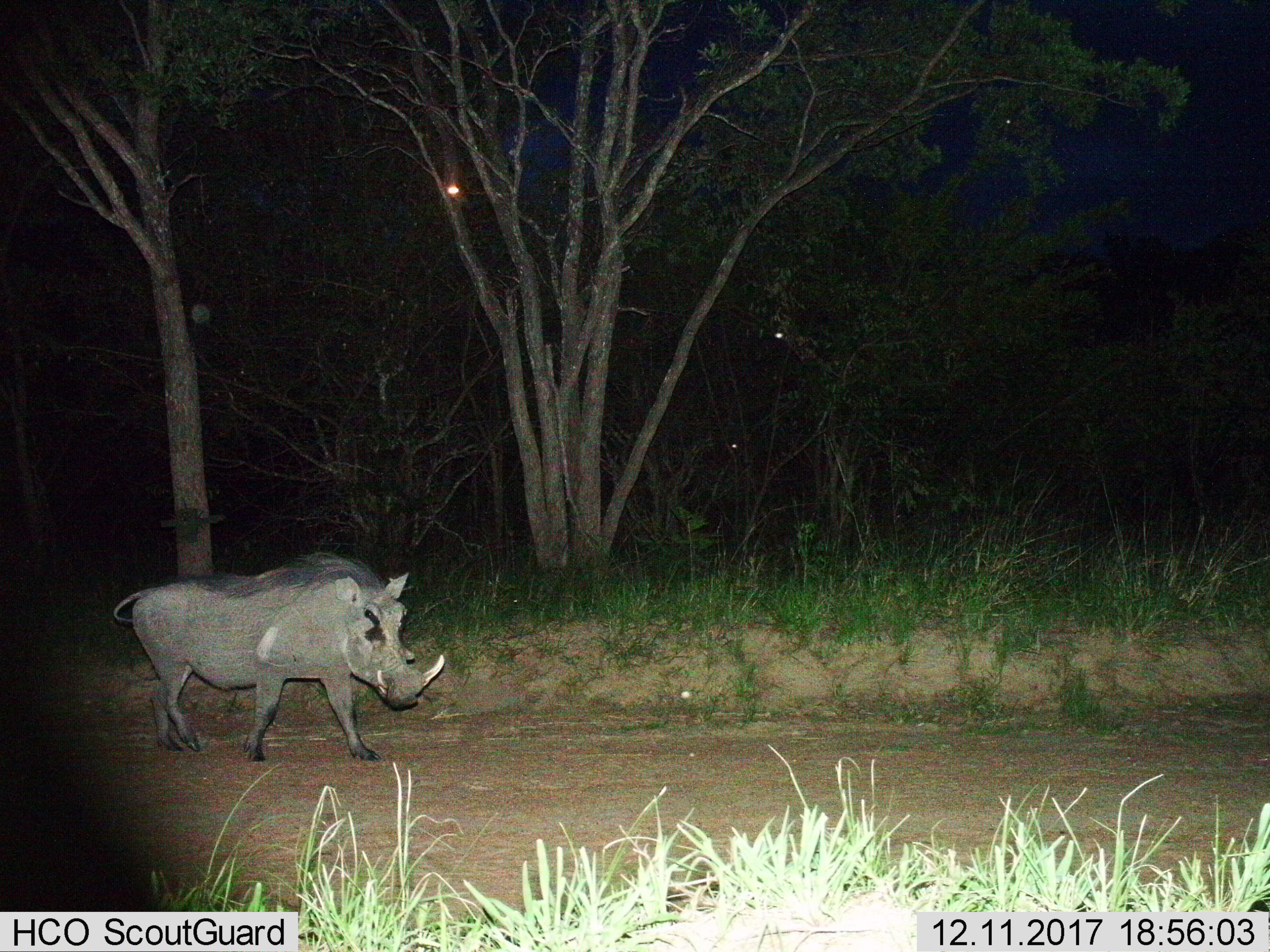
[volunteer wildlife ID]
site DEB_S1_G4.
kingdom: Animalia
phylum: Chordata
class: Mammalia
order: Artiodactyla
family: Suidae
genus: Phacochoerus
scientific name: Phacochoerus africanus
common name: warthog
Warthog (Phacochoerus africanus), count 1. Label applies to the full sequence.